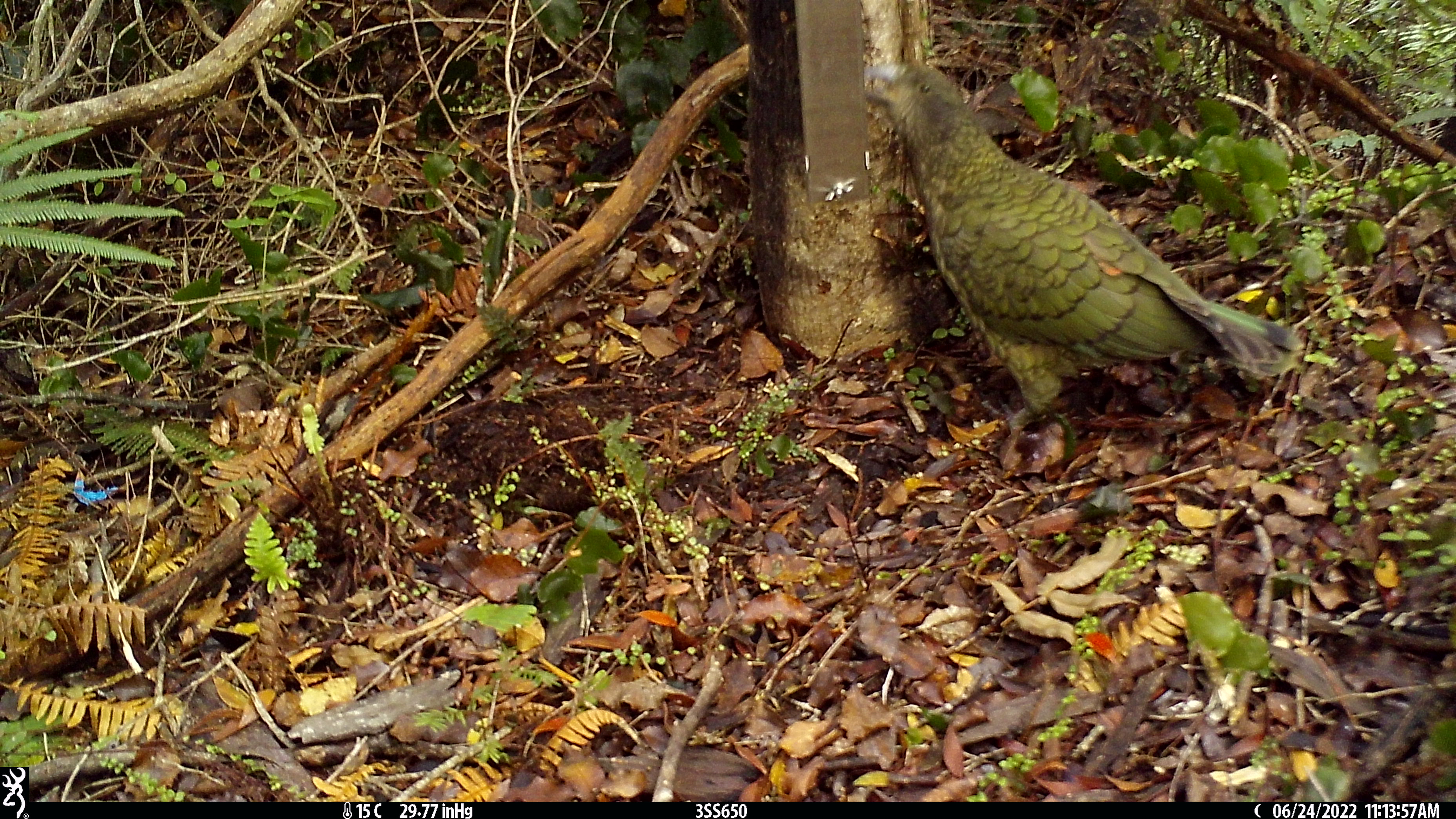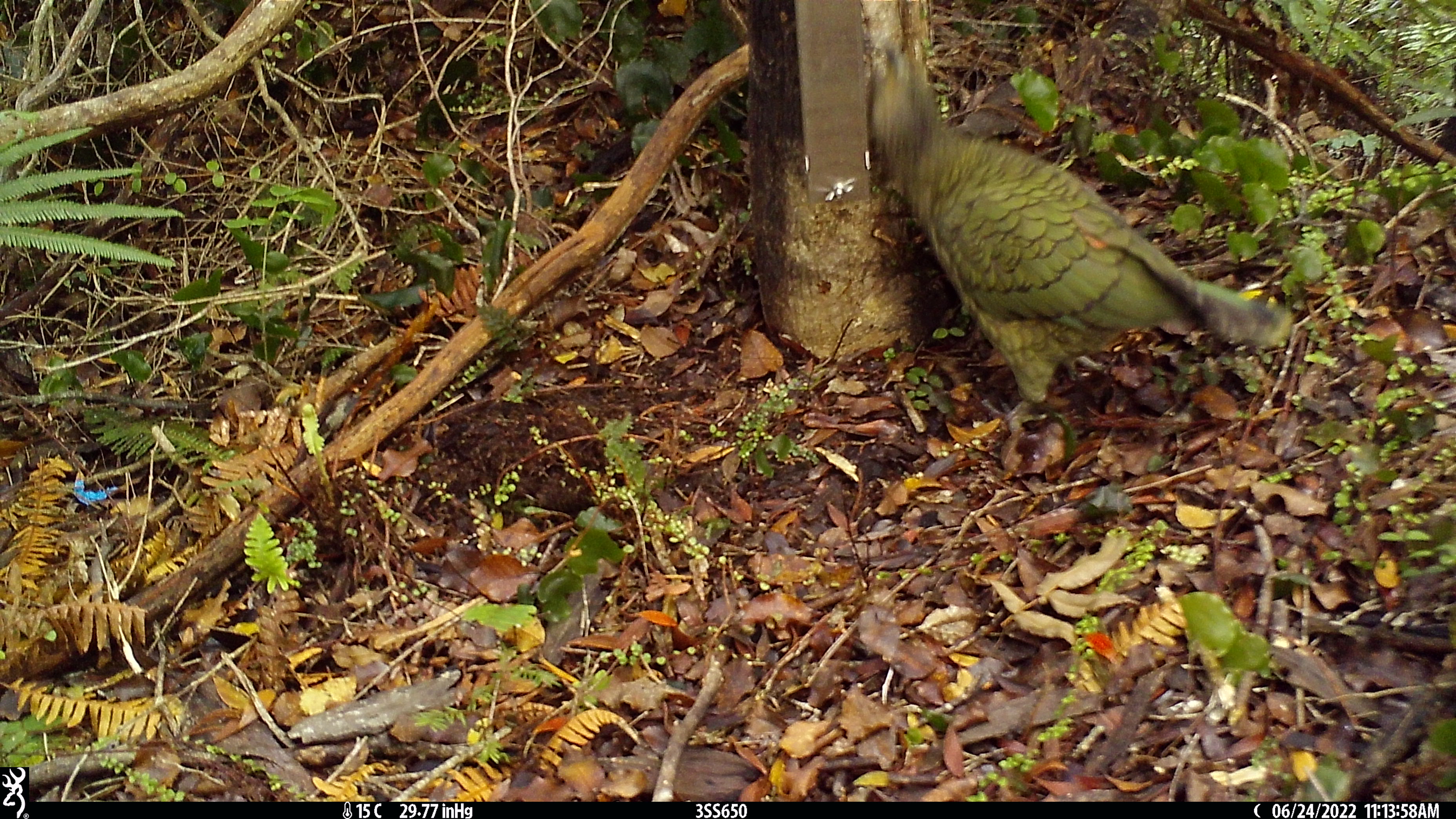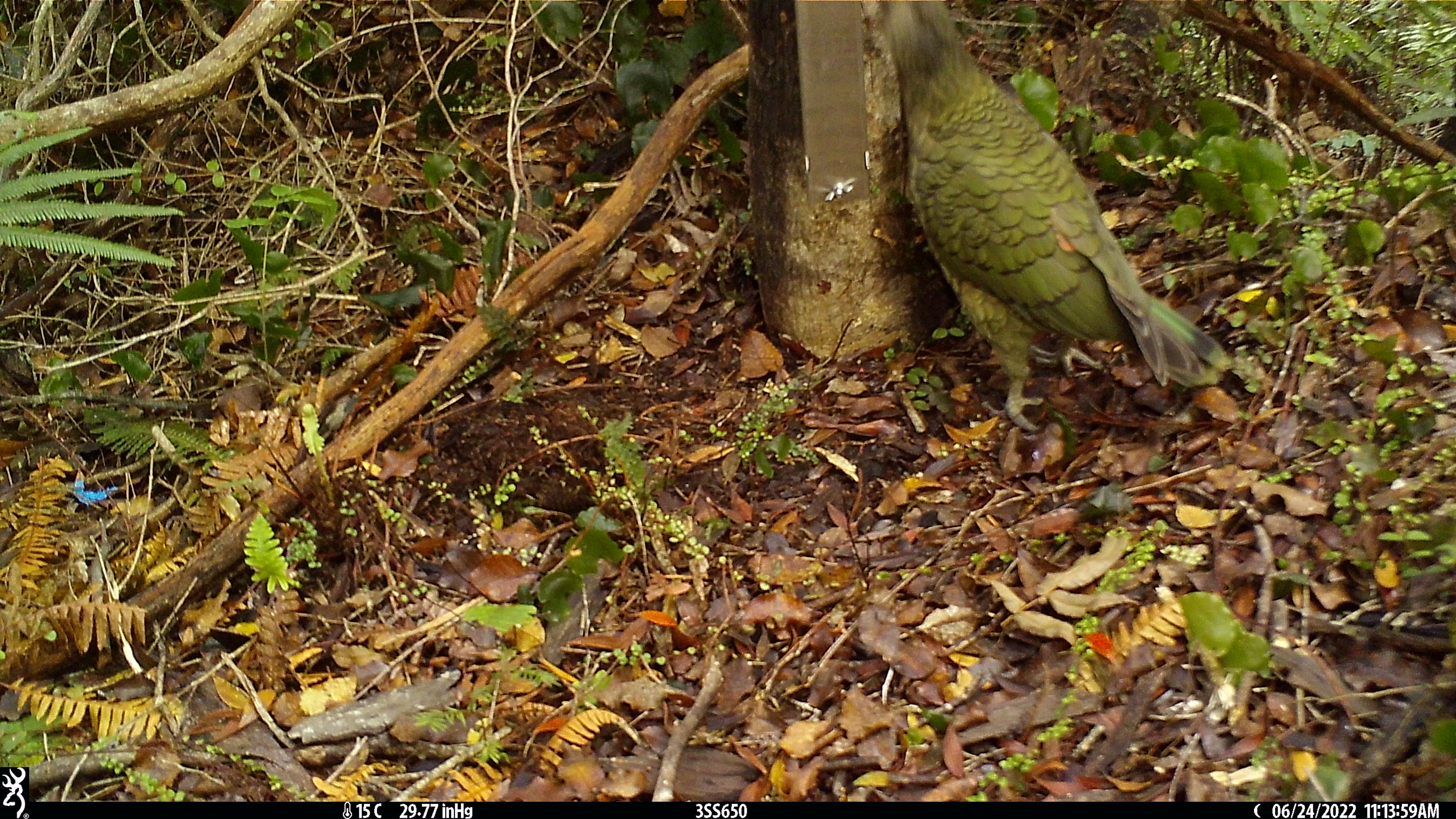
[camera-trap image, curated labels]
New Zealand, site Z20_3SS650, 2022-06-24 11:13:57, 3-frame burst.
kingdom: Animalia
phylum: Chordata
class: Aves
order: Psittaciformes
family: Strigopidae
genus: Nestor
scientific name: Nestor notabilis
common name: kea